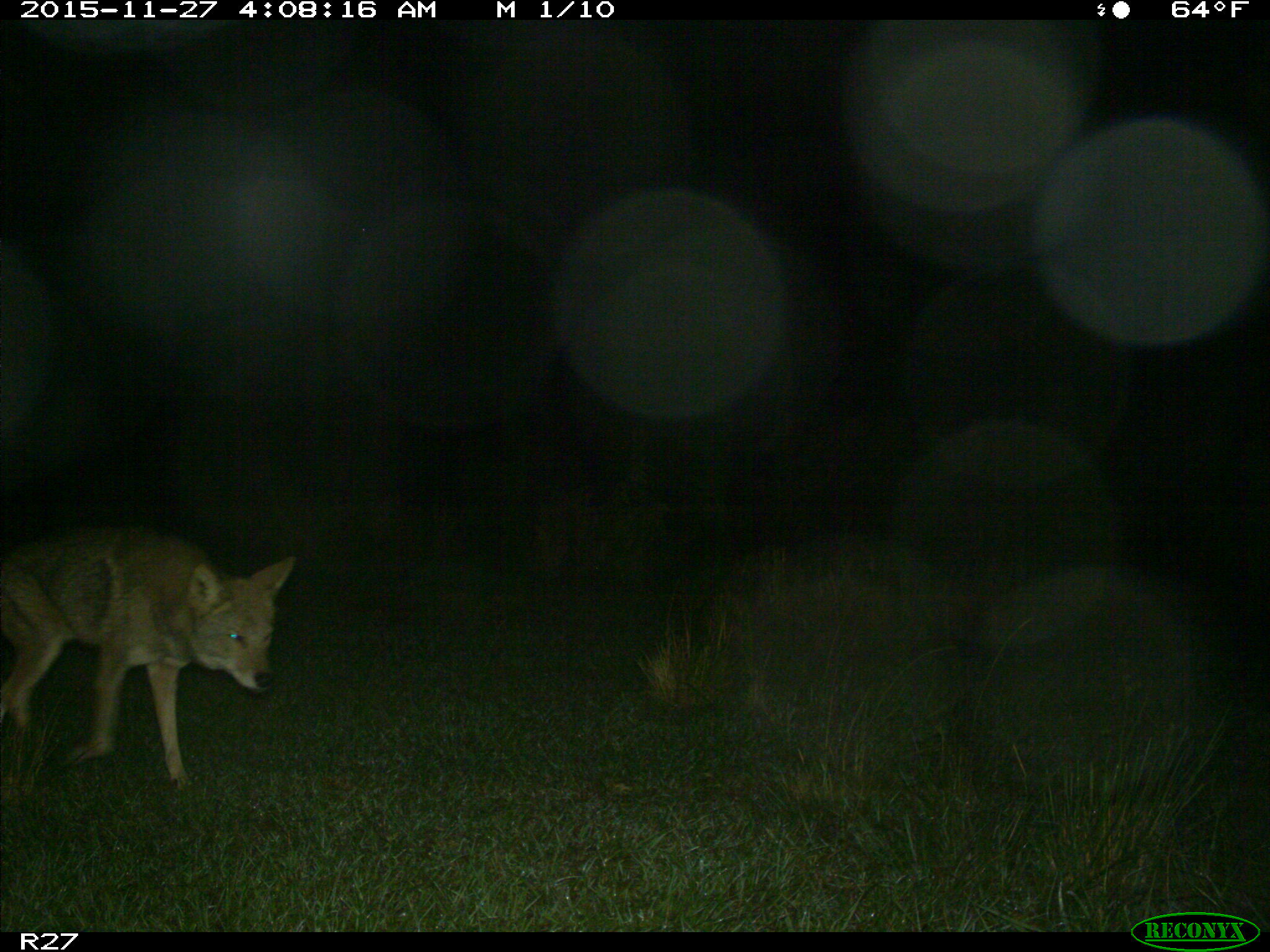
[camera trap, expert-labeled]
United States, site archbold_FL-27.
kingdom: Animalia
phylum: Chordata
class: Mammalia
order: Carnivora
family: Canidae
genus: Canis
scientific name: Canis latrans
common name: coyote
Canis latrans (coyote).